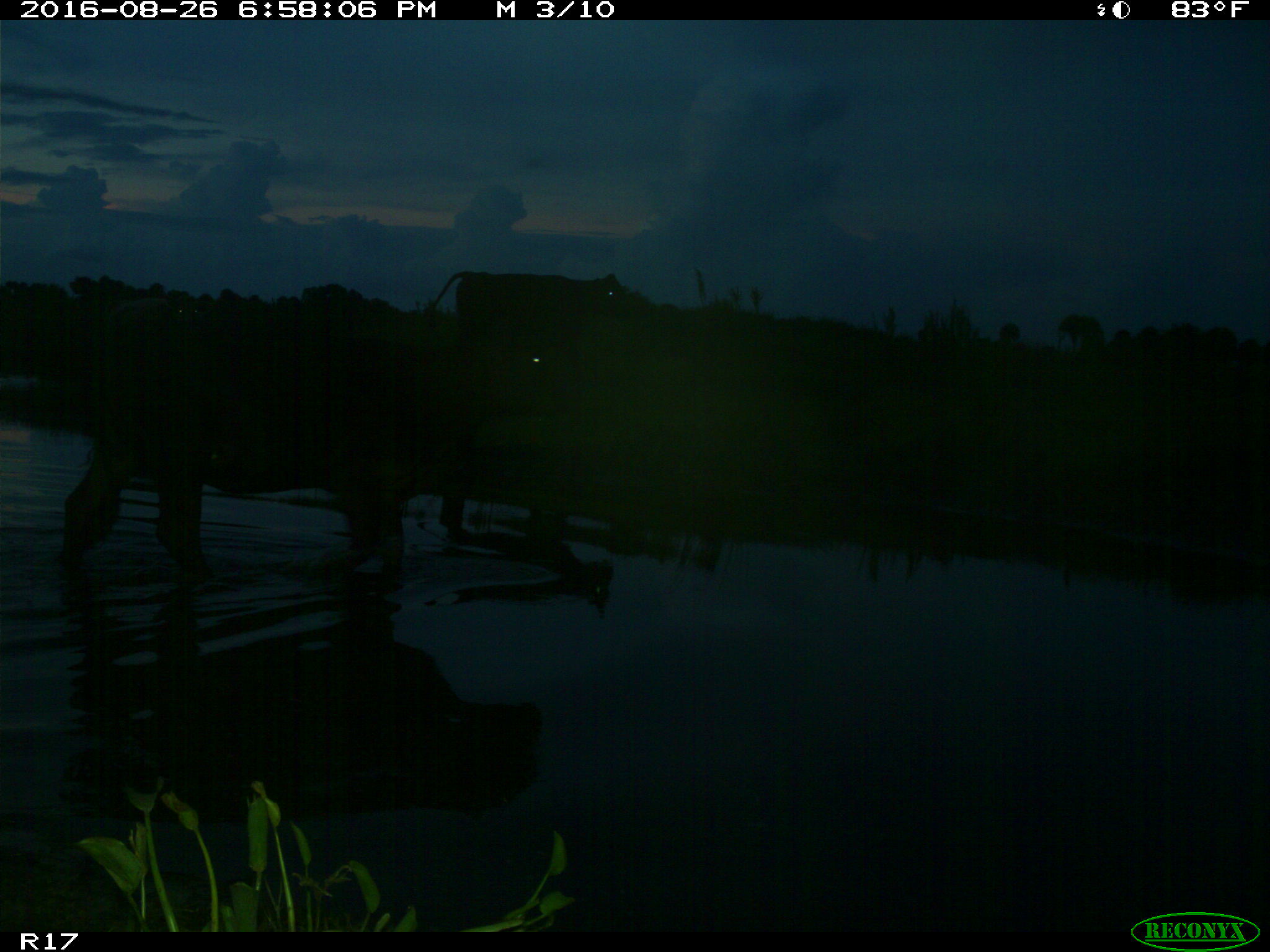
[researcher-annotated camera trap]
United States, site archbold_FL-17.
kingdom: Animalia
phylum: Chordata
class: Mammalia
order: Artiodactyla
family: Bovidae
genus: Bos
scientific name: Bos taurus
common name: domestic cow